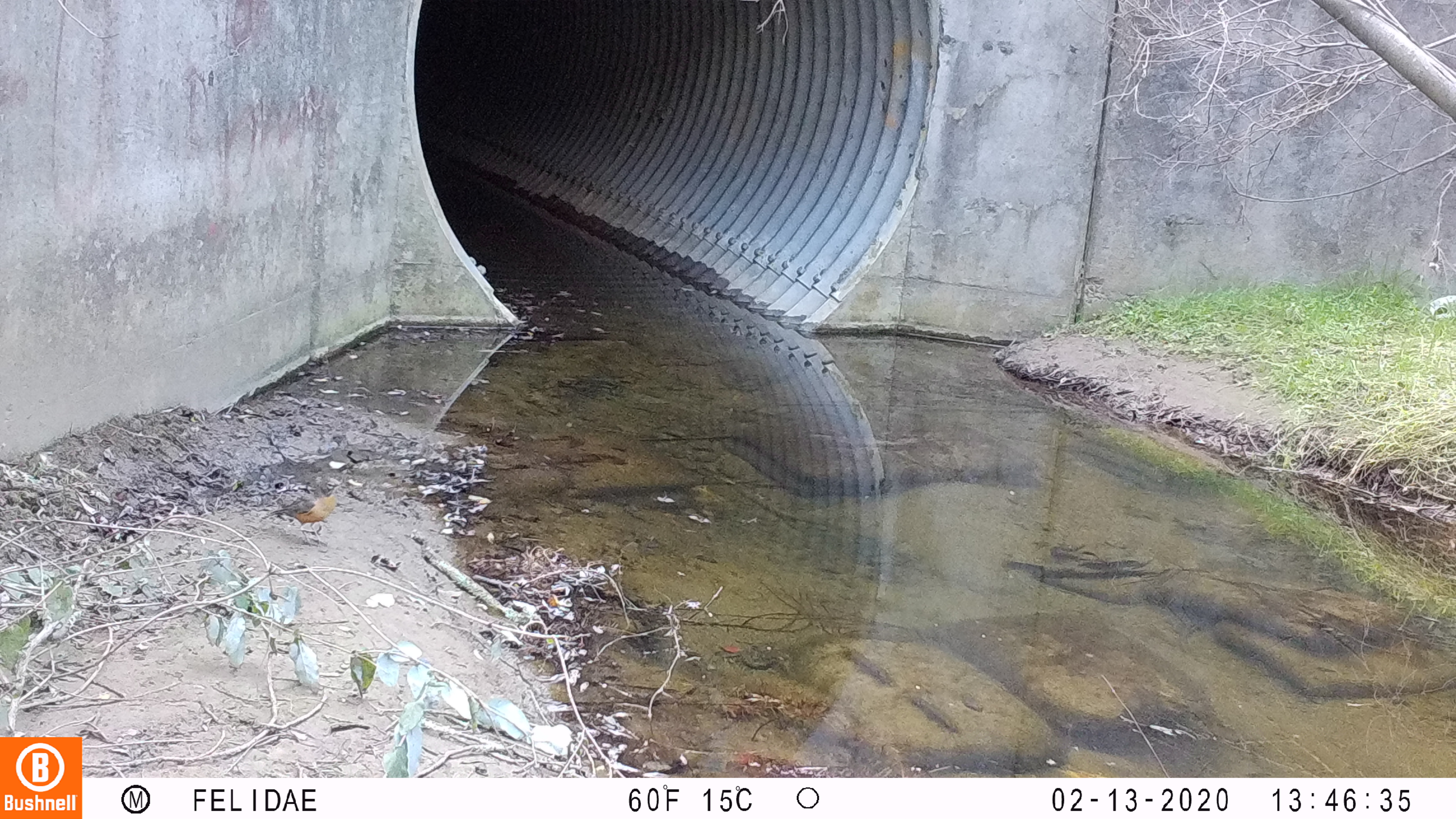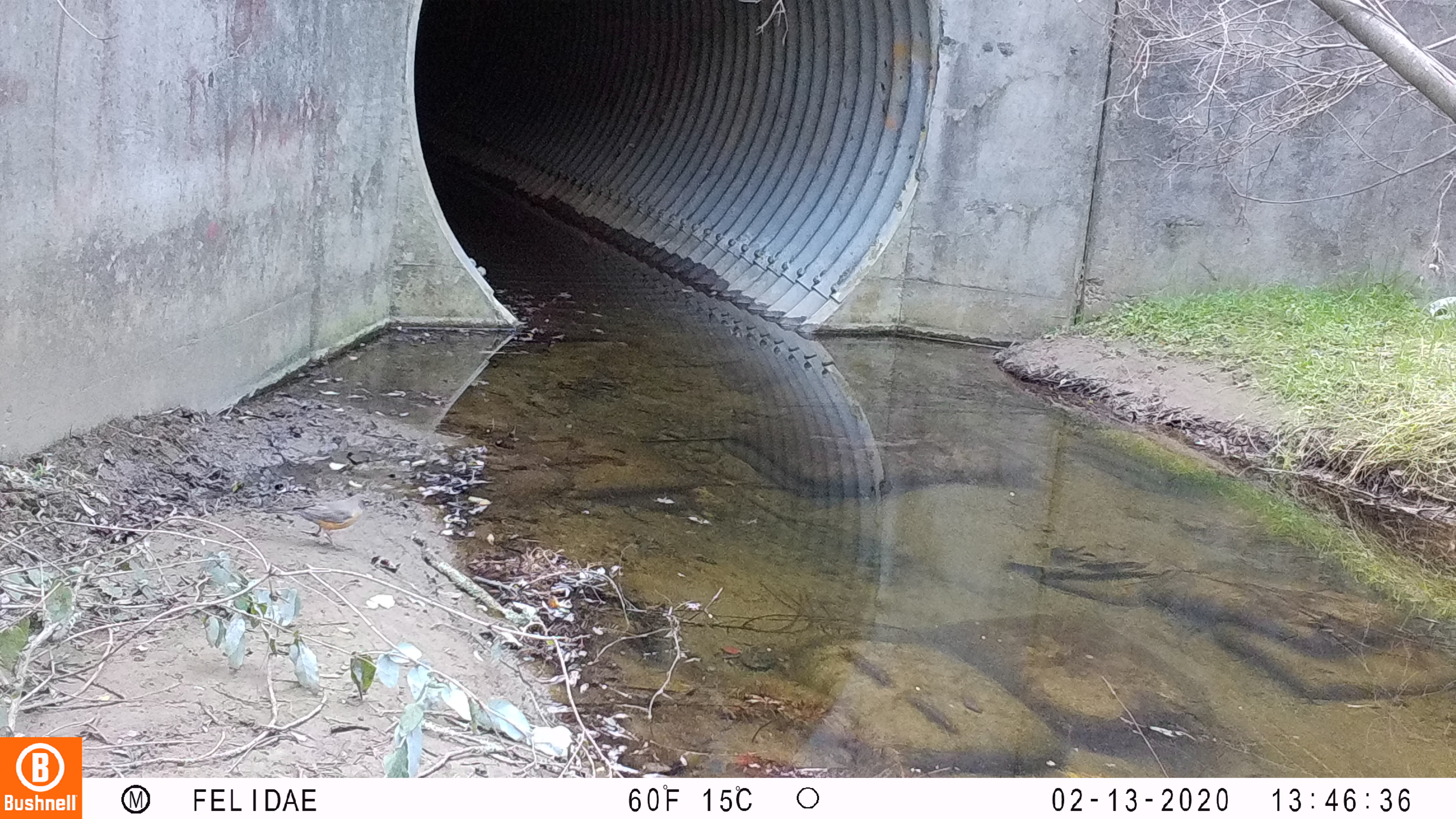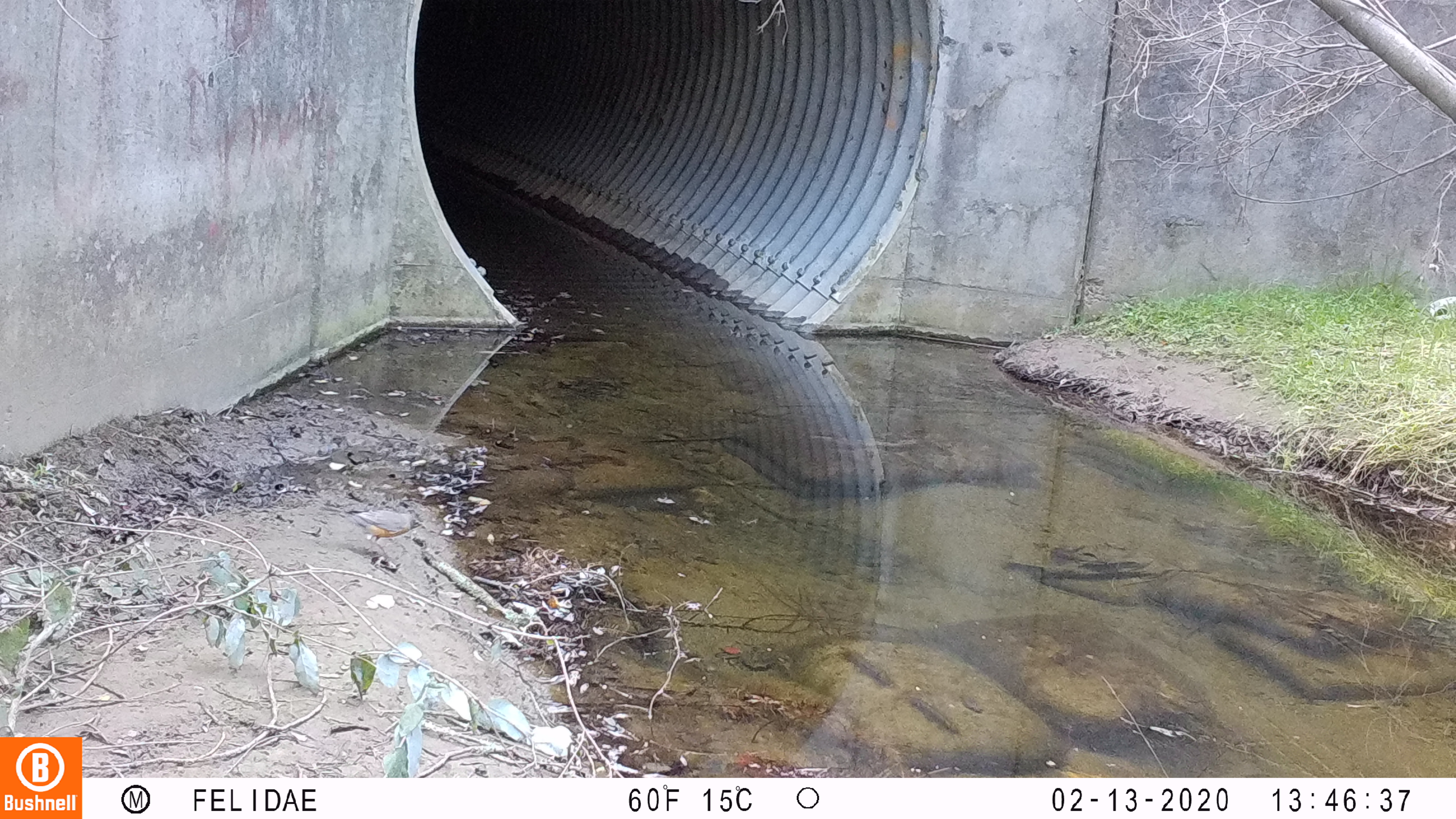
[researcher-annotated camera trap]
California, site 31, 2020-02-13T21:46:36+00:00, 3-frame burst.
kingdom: Animalia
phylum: Chordata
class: Aves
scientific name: Aves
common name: bird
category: unknown bird